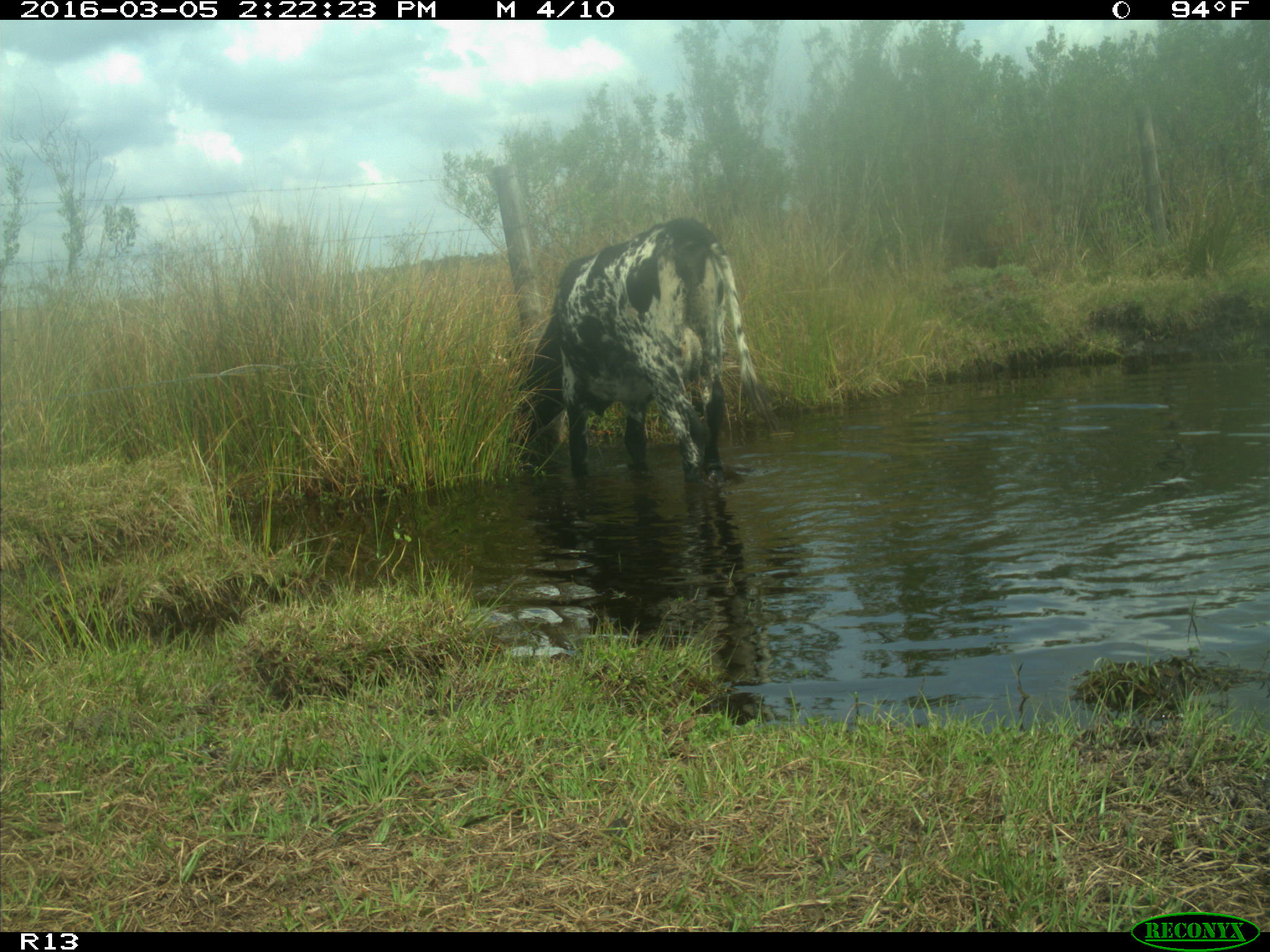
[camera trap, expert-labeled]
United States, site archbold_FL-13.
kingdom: Animalia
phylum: Chordata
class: Mammalia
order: Artiodactyla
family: Bovidae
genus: Bos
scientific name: Bos taurus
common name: domestic cow